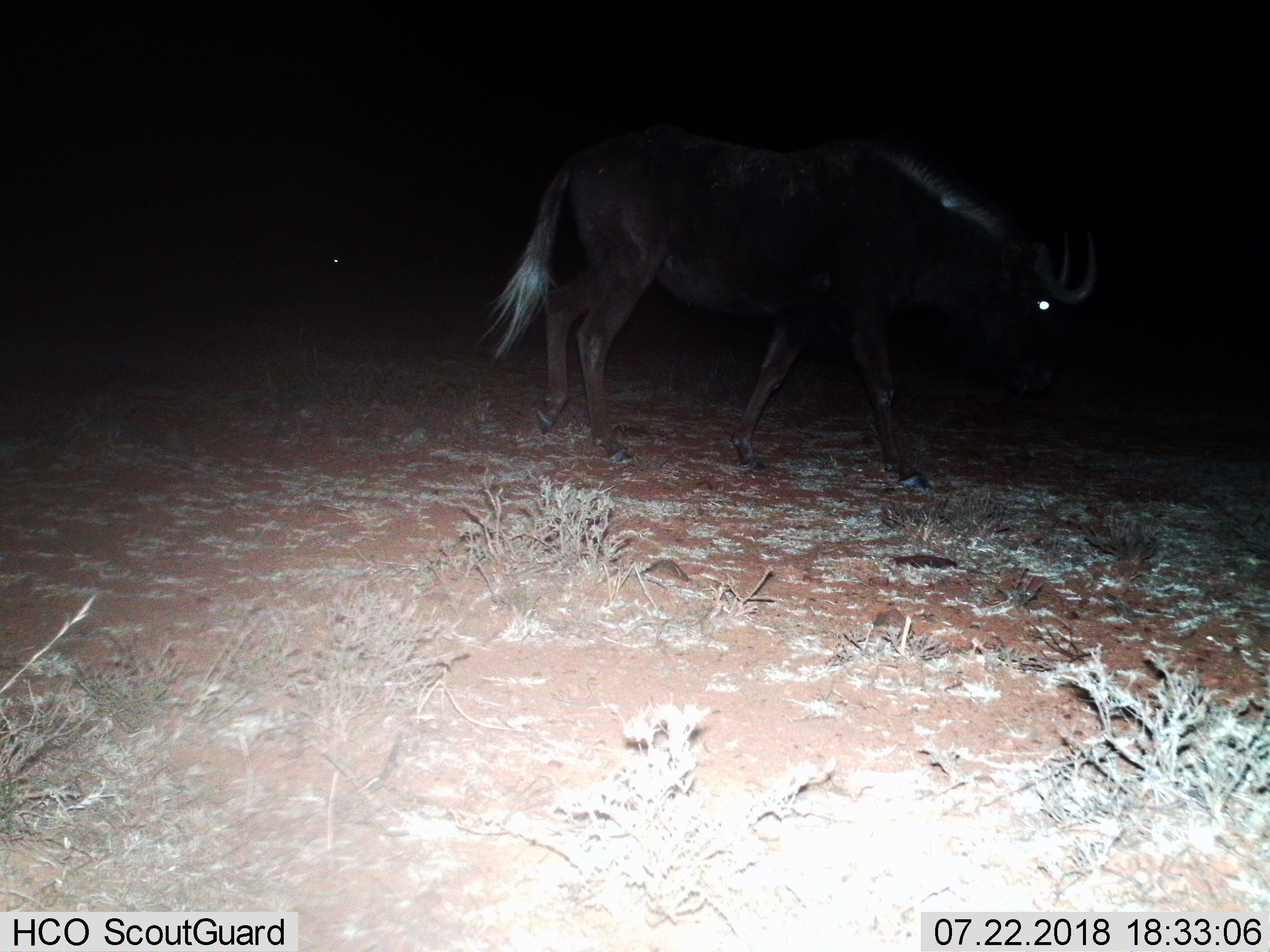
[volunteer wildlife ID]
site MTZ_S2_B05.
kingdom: Animalia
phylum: Chordata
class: Mammalia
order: Artiodactyla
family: Bovidae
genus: Connochaetes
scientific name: Connochaetes gnou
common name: black wildebeest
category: wildebeestblack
Wildebeestblack (black wildebeest) (Connochaetes gnou), count 1. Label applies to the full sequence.